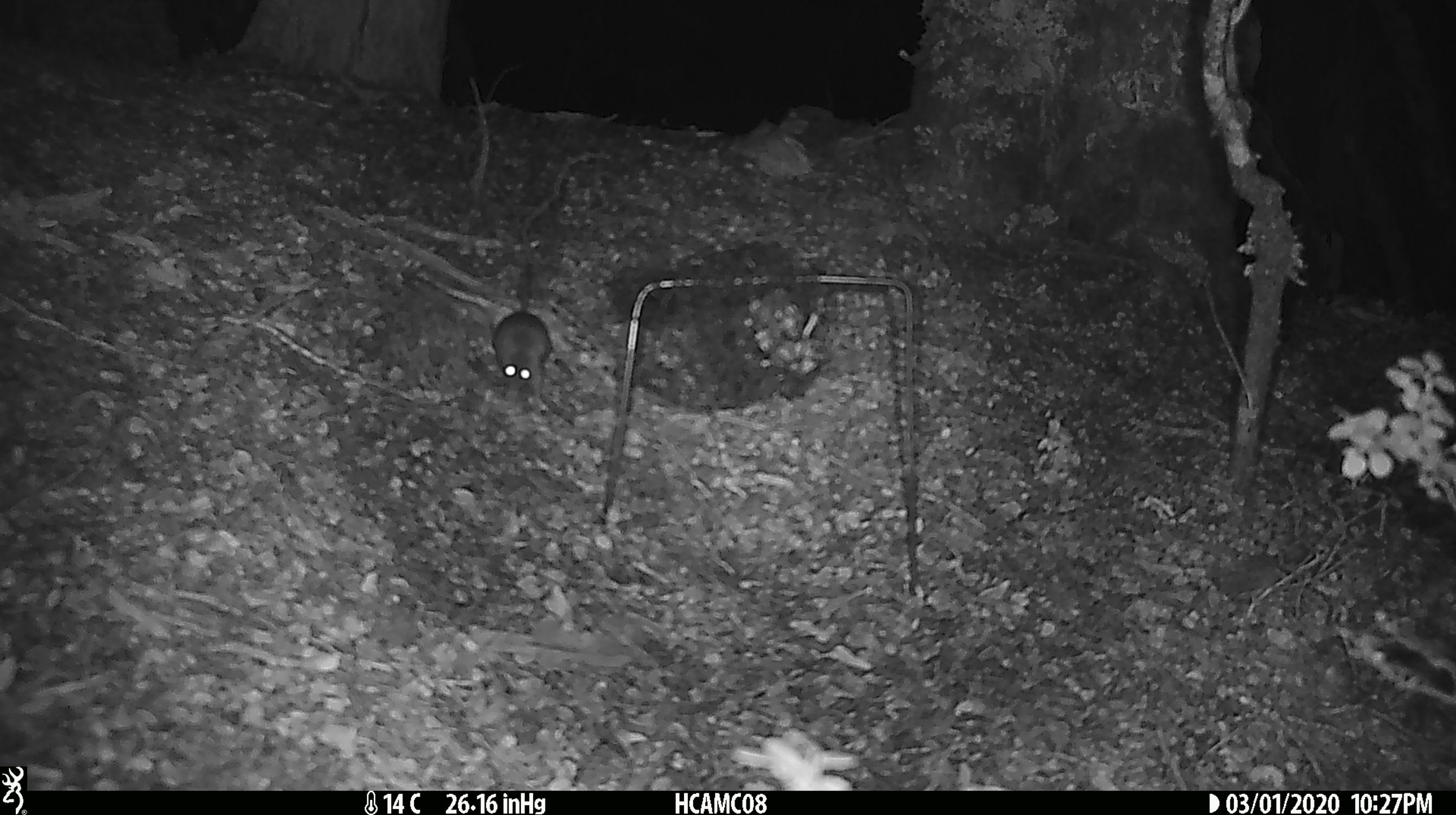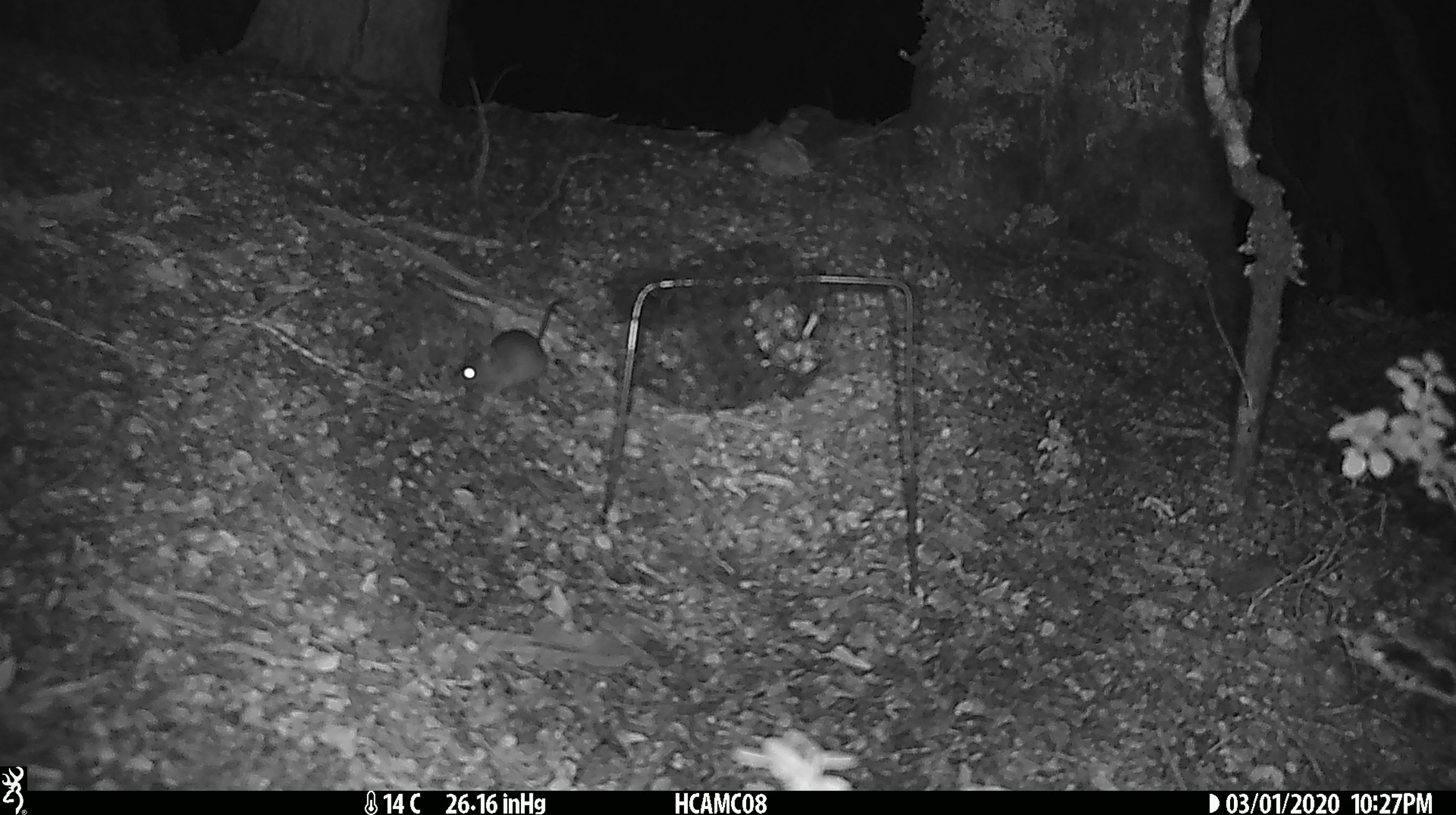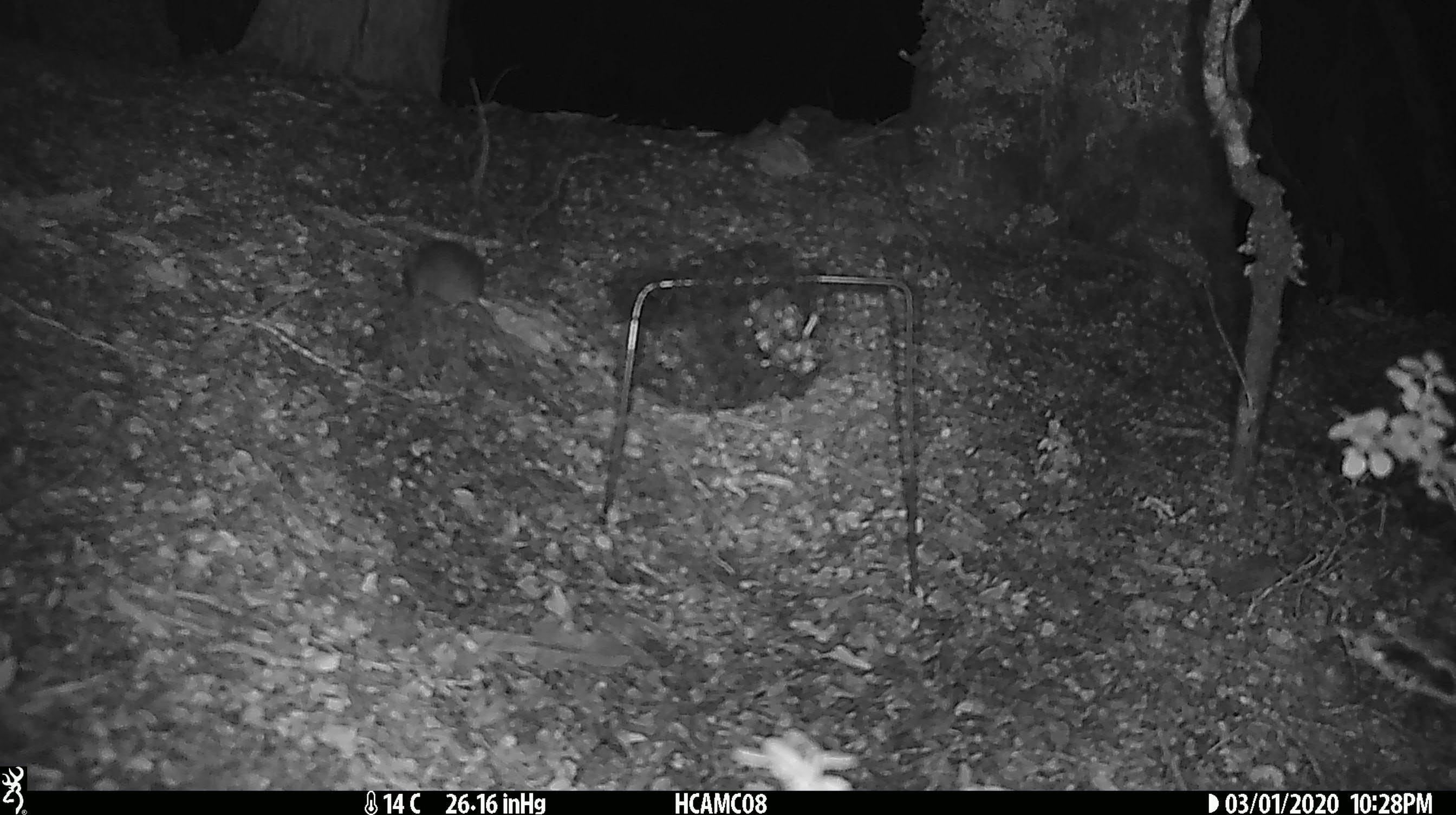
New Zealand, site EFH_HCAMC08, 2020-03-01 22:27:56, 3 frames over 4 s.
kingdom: Animalia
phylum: Chordata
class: Mammalia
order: Rodentia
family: Muridae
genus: Mus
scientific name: Mus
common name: mouse